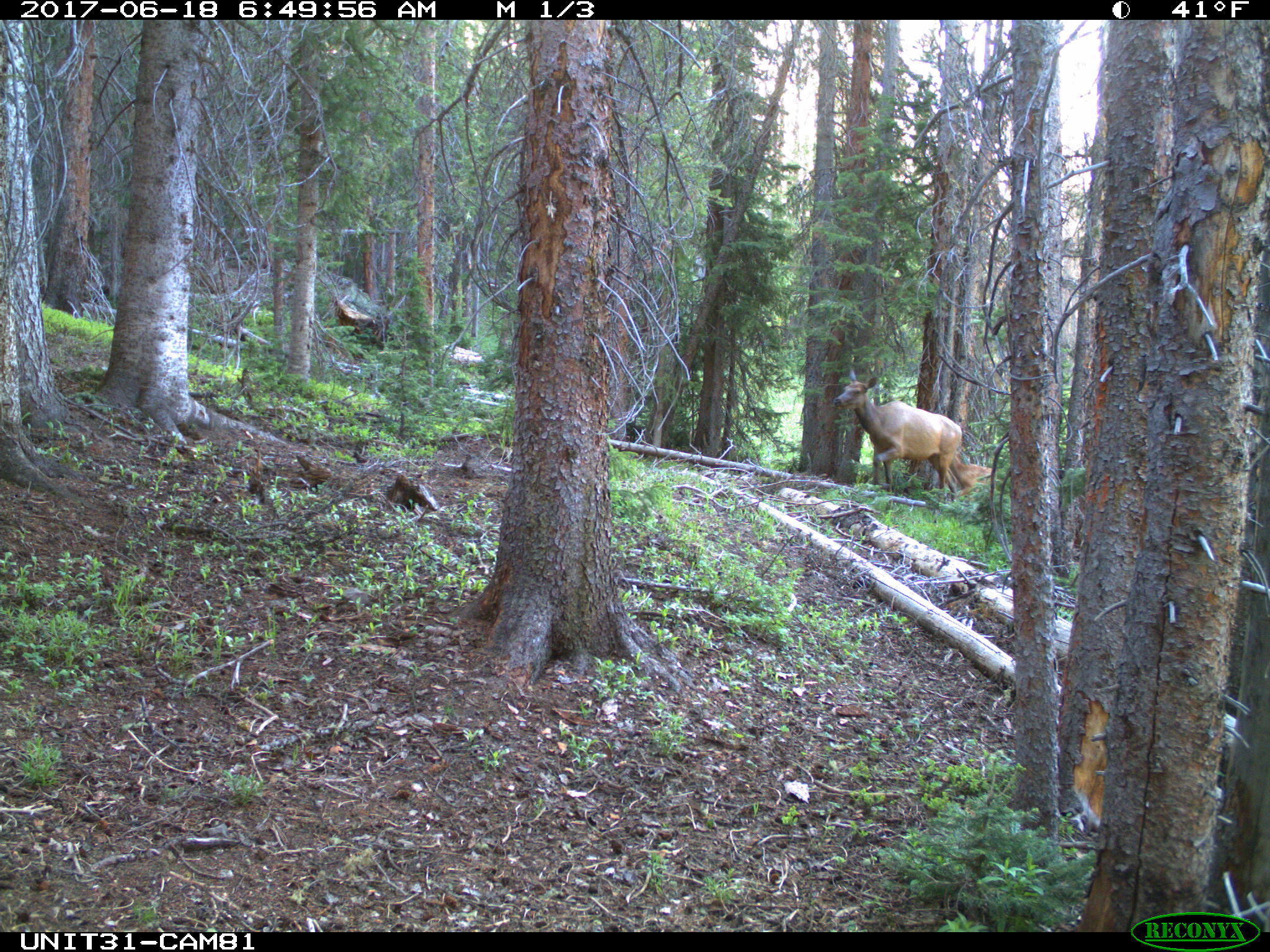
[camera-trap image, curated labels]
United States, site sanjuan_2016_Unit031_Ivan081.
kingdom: Animalia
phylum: Chordata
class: Mammalia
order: Artiodactyla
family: Cervidae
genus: Cervus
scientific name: Cervus elaphus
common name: red deer